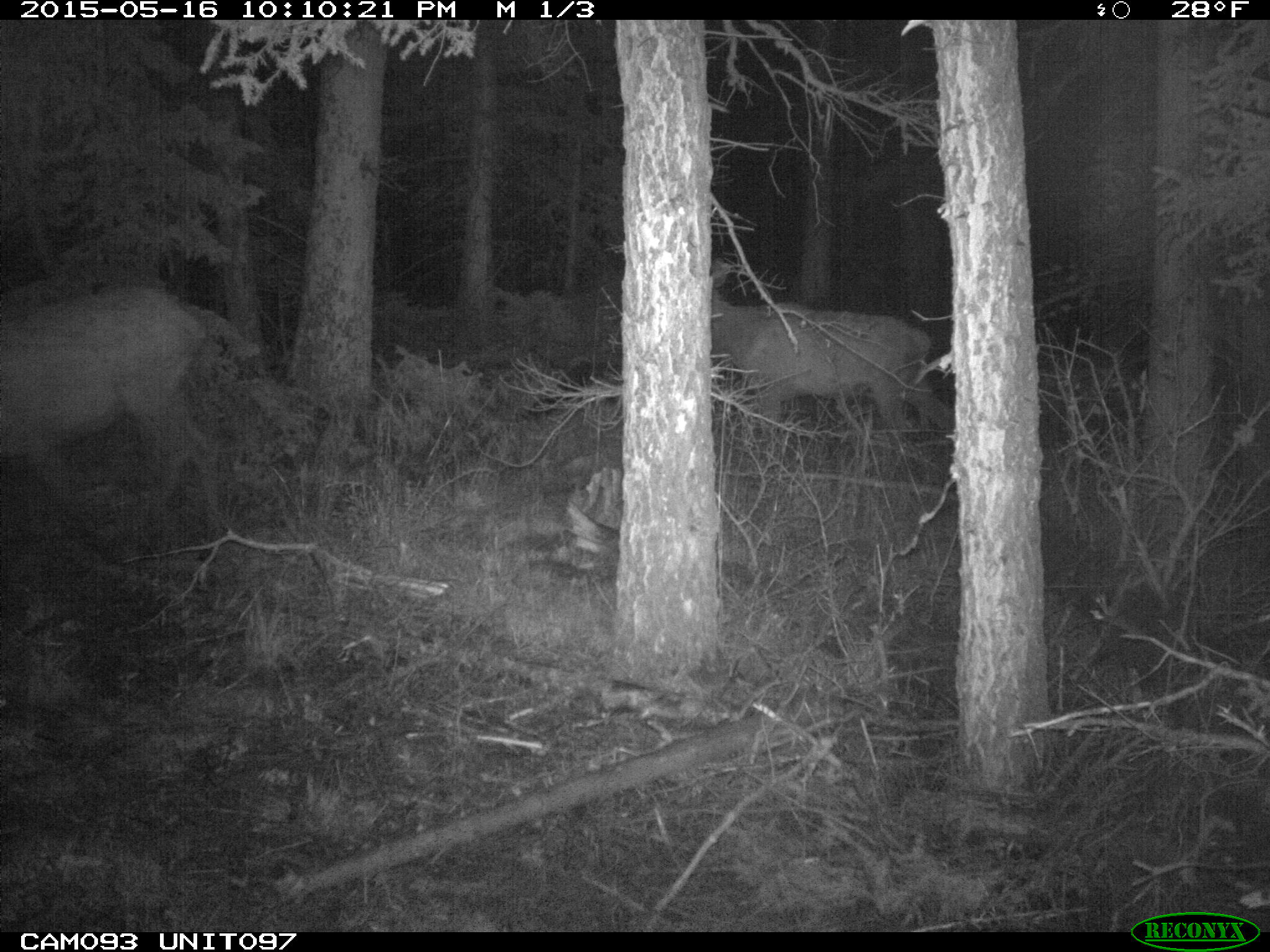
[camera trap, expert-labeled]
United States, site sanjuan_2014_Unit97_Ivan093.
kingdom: Animalia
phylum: Chordata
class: Mammalia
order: Artiodactyla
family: Cervidae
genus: Cervus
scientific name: Cervus elaphus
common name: red deer